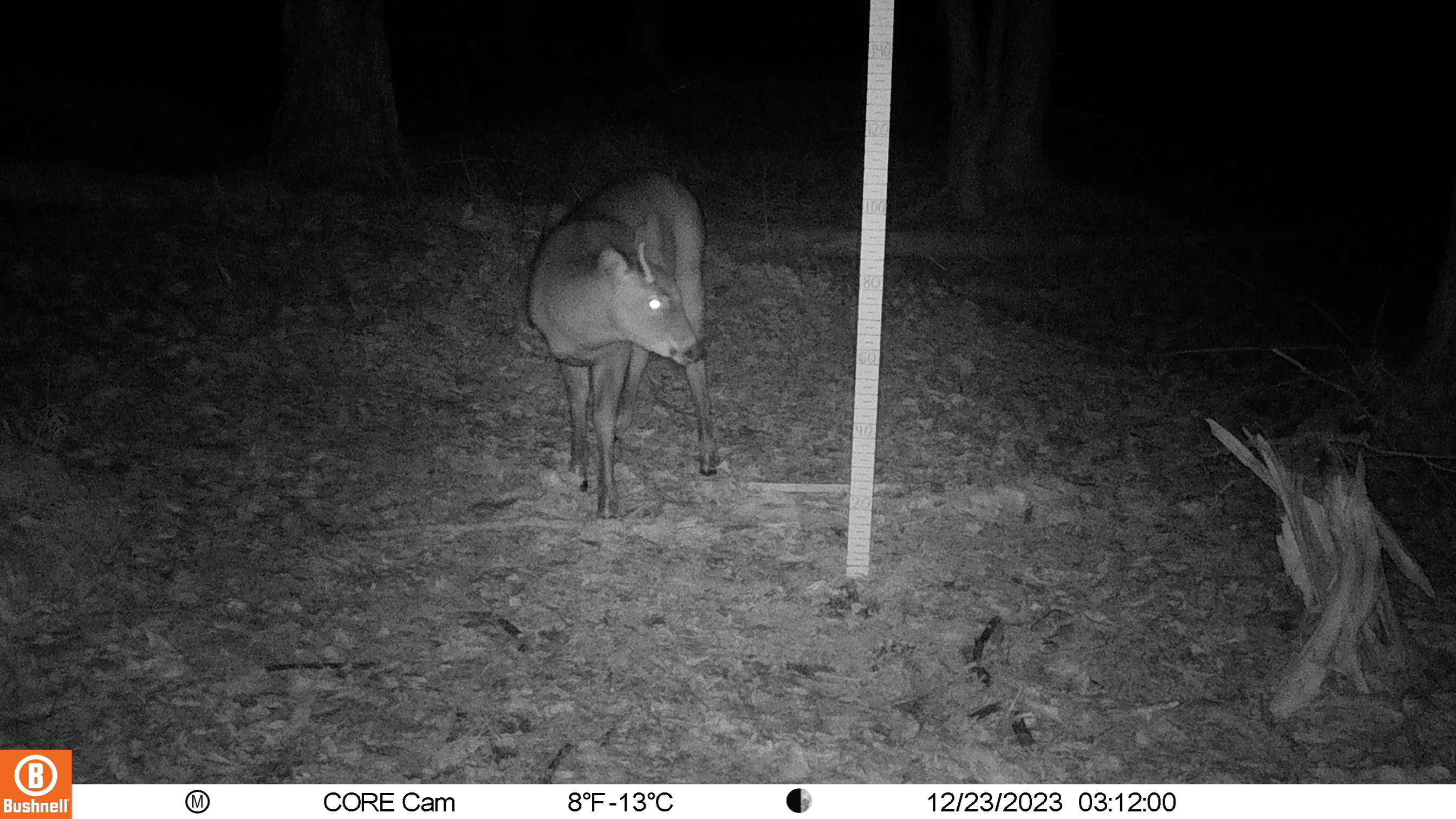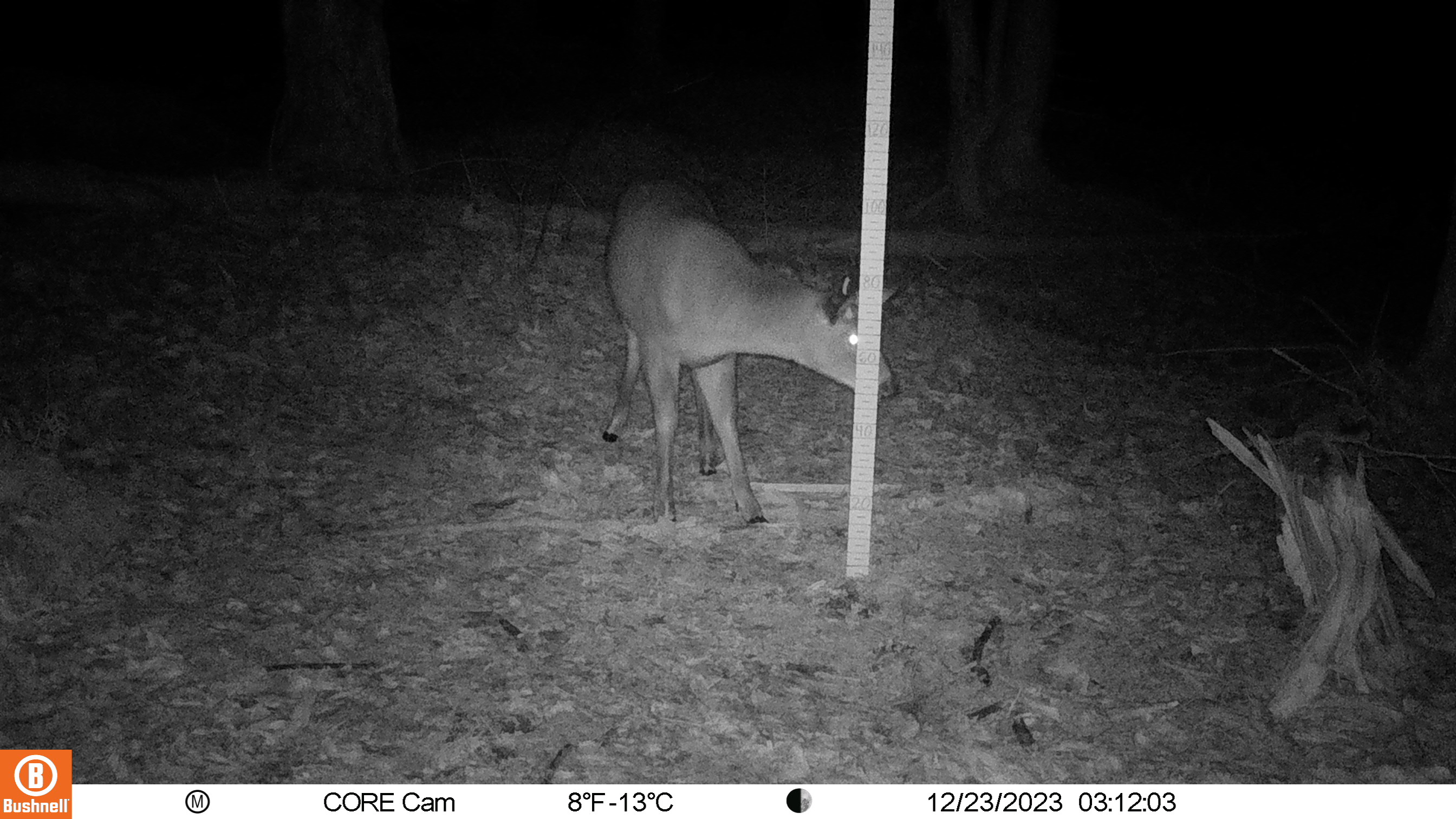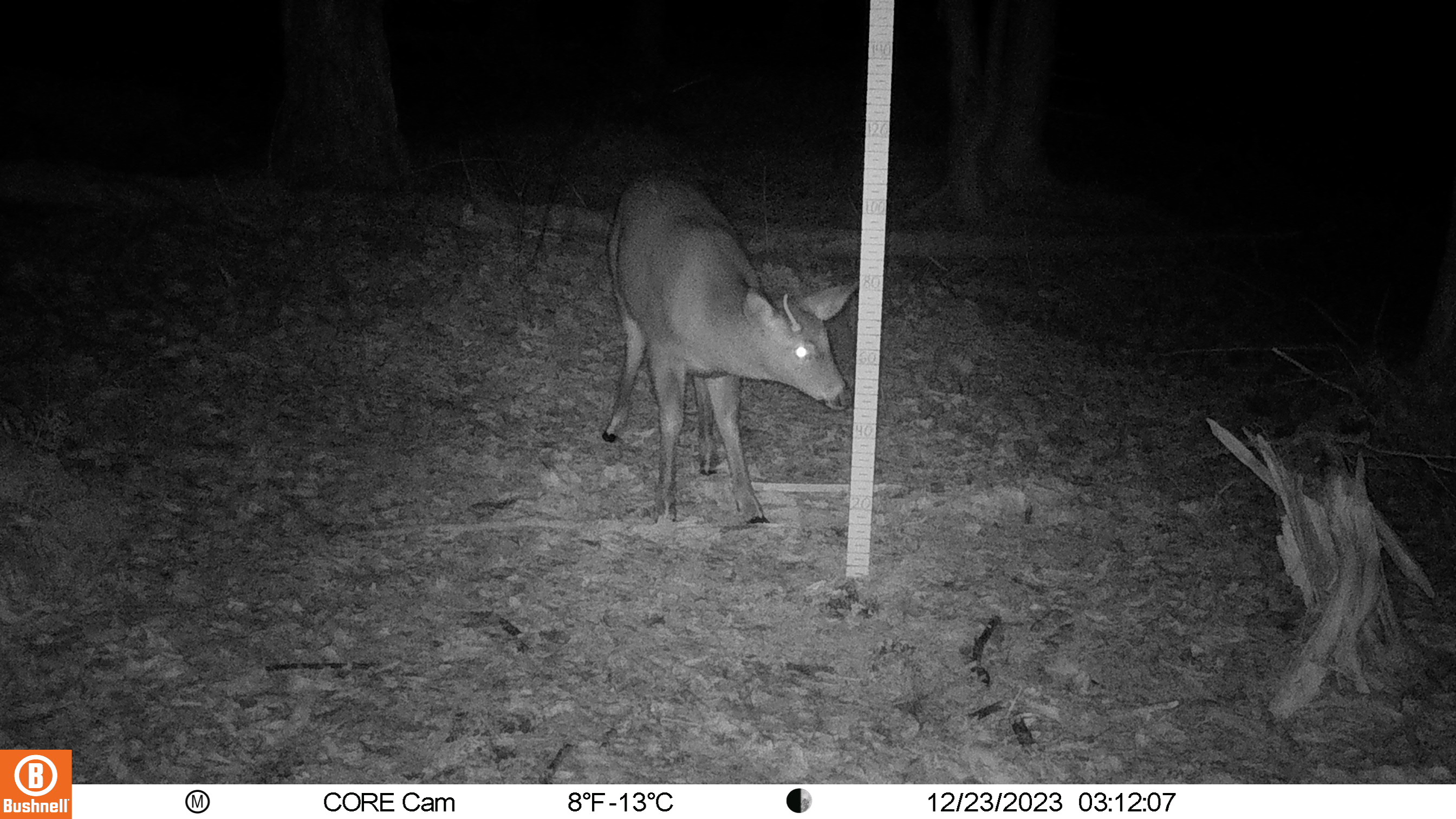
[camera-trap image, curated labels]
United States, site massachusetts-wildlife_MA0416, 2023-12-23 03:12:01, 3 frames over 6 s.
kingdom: Animalia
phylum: Chordata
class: Mammalia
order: Artiodactyla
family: Cervidae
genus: Odocoileus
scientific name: Odocoileus virginianus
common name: white-tailed deer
White-tailed deer (Odocoileus virginianus).